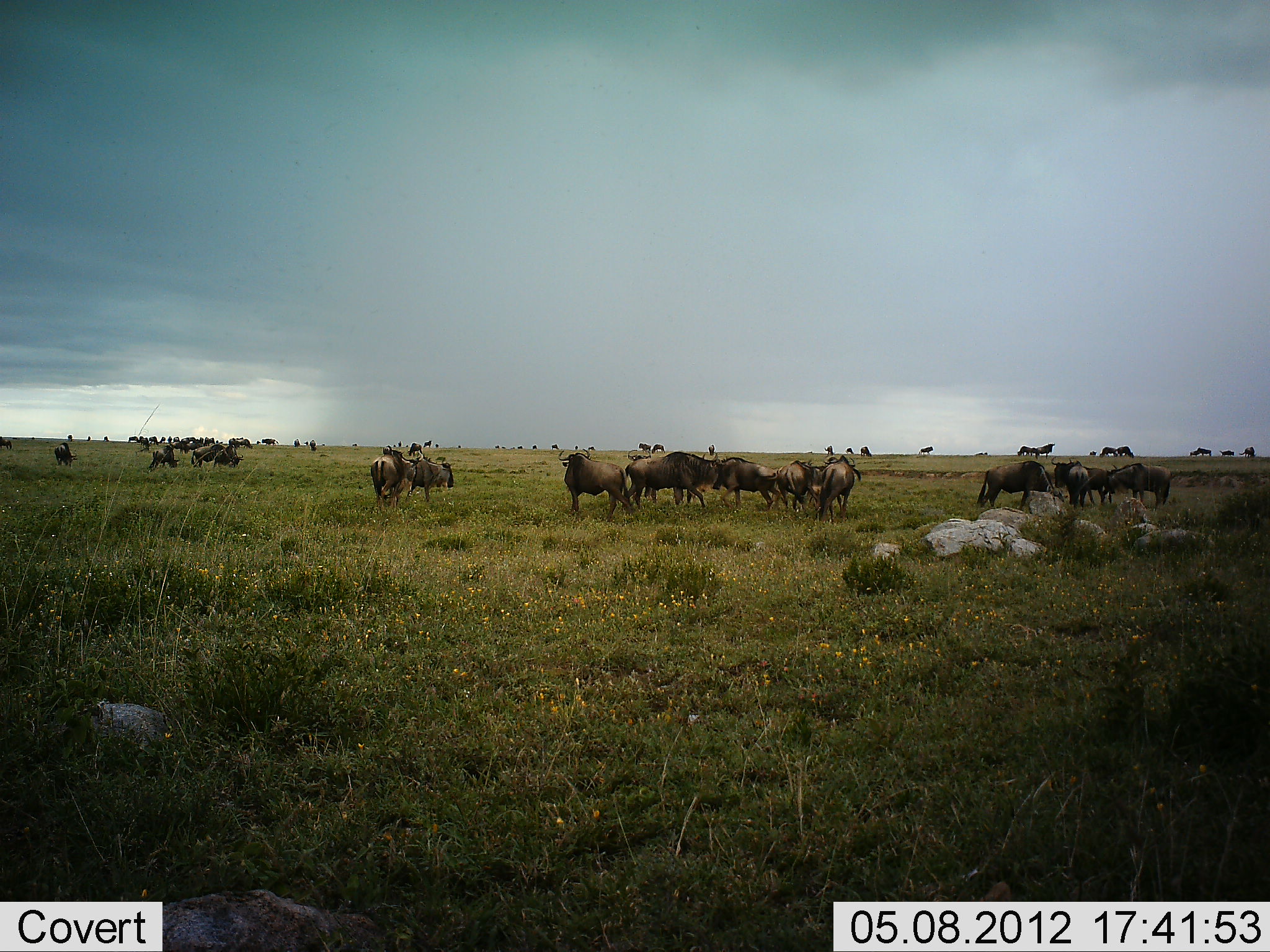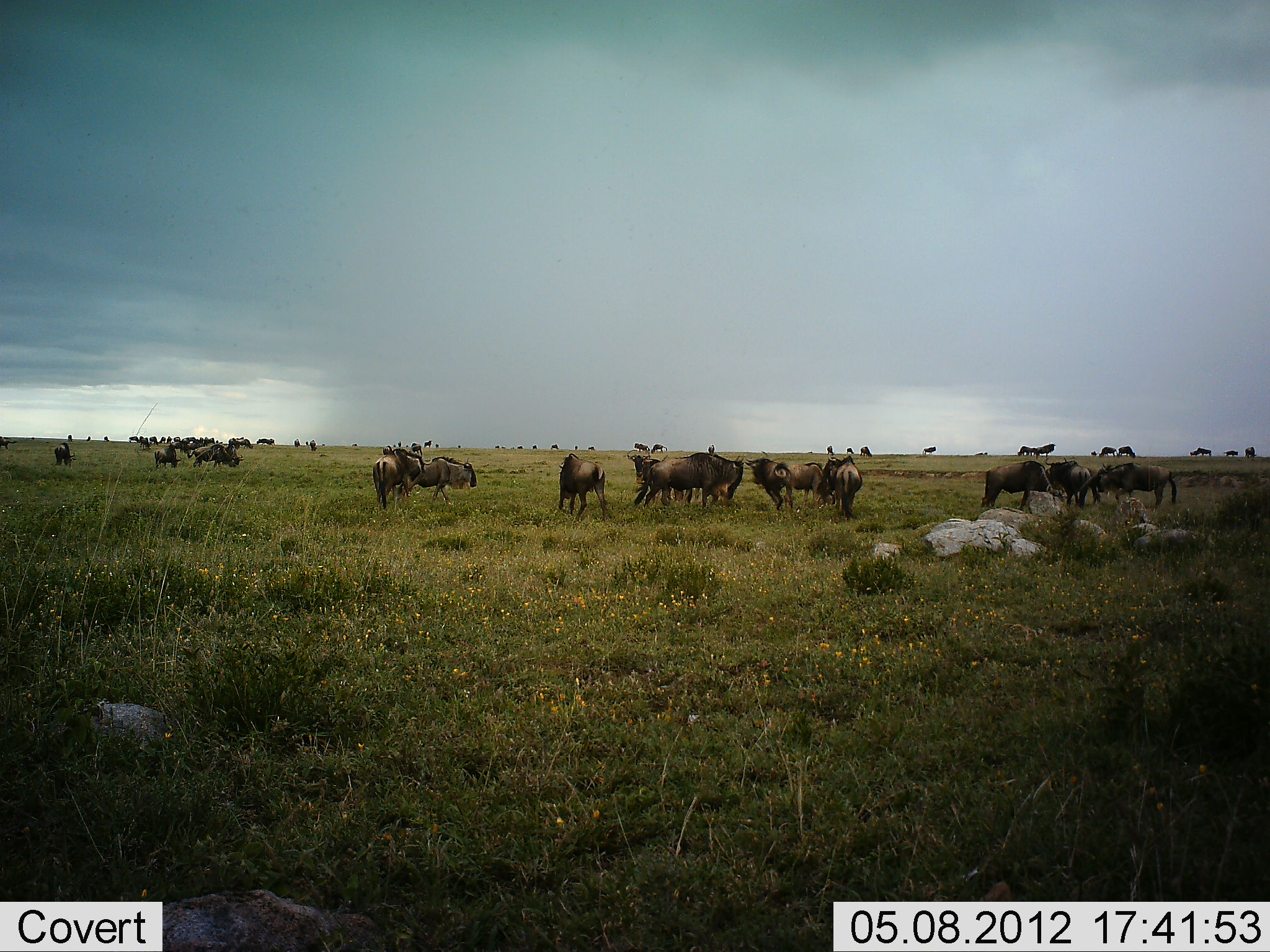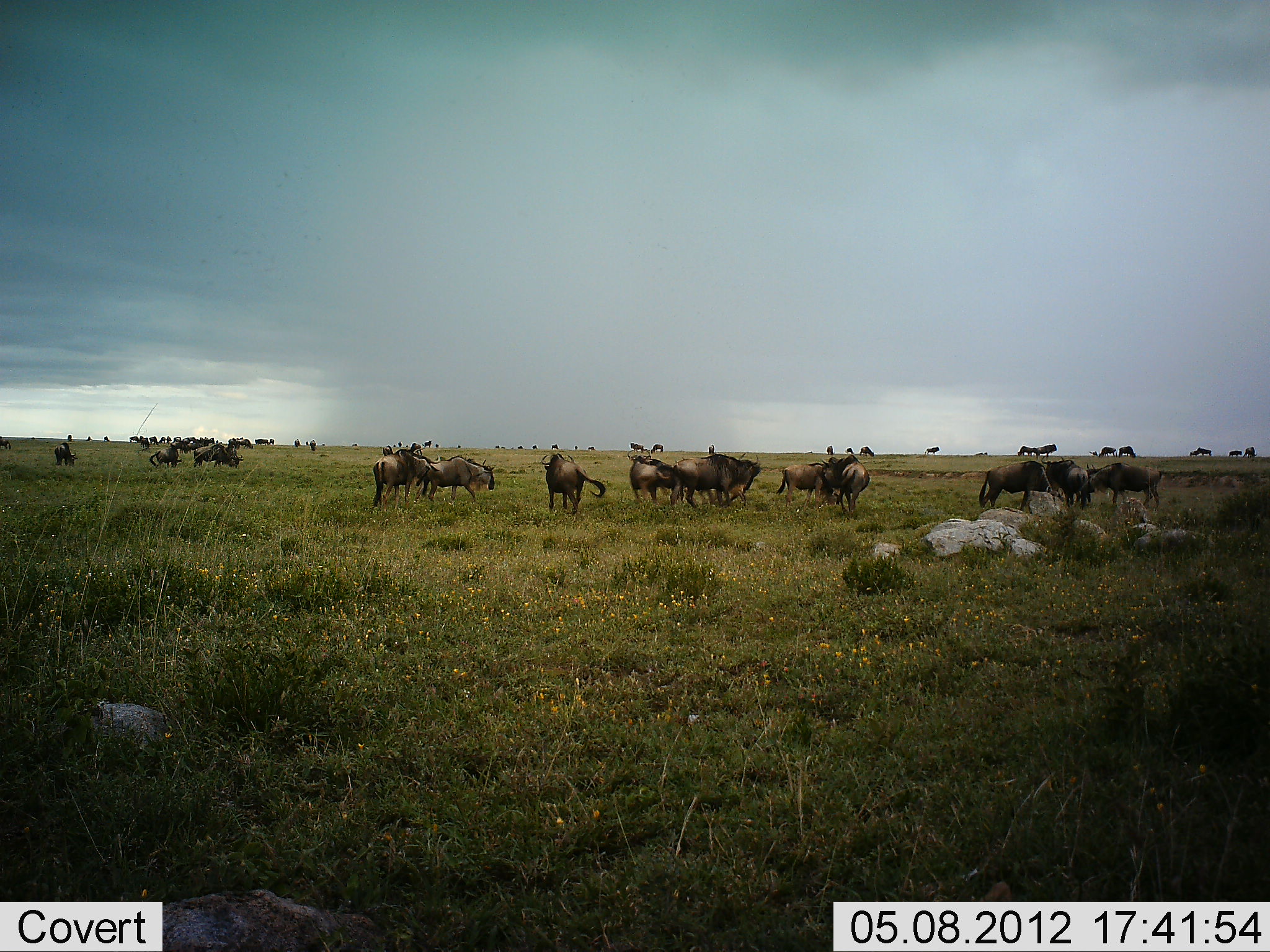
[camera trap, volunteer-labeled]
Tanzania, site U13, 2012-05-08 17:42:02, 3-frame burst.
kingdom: Animalia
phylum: Chordata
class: Mammalia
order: Artiodactyla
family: Bovidae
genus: Connochaetes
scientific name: Connochaetes taurinus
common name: blue wildebeest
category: wildebeest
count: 11-50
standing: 70%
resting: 0%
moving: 80%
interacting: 30%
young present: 0%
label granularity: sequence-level